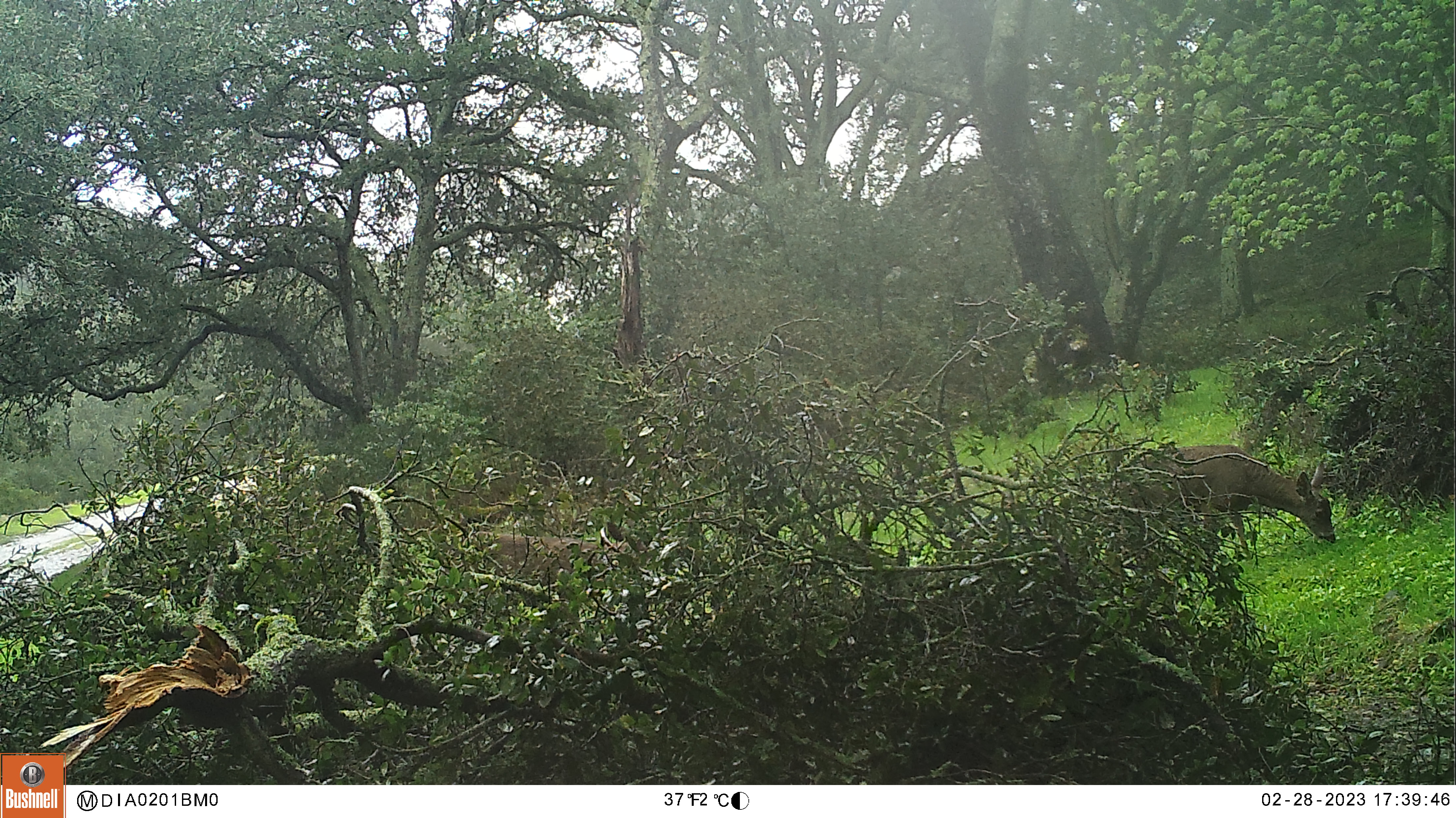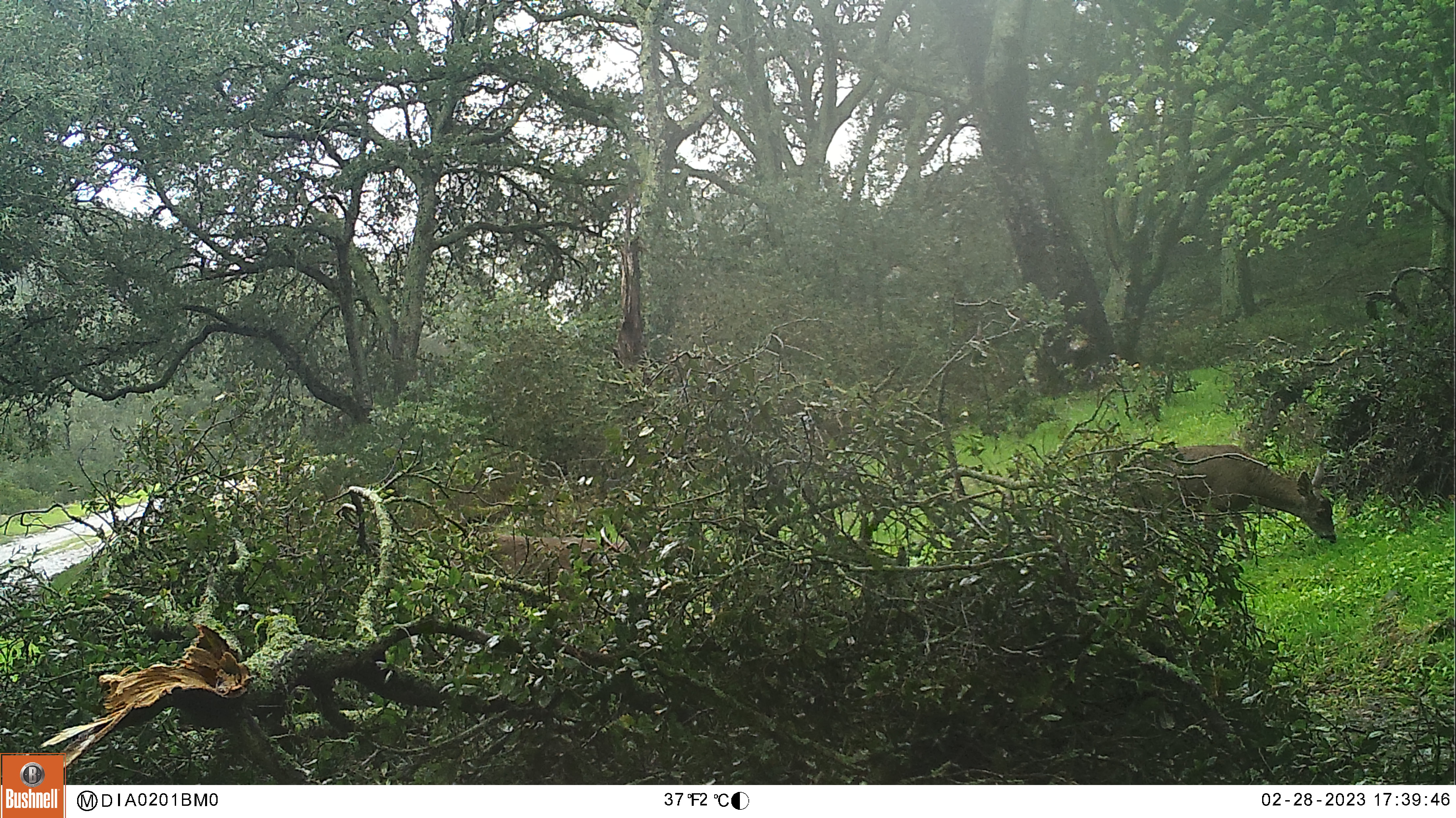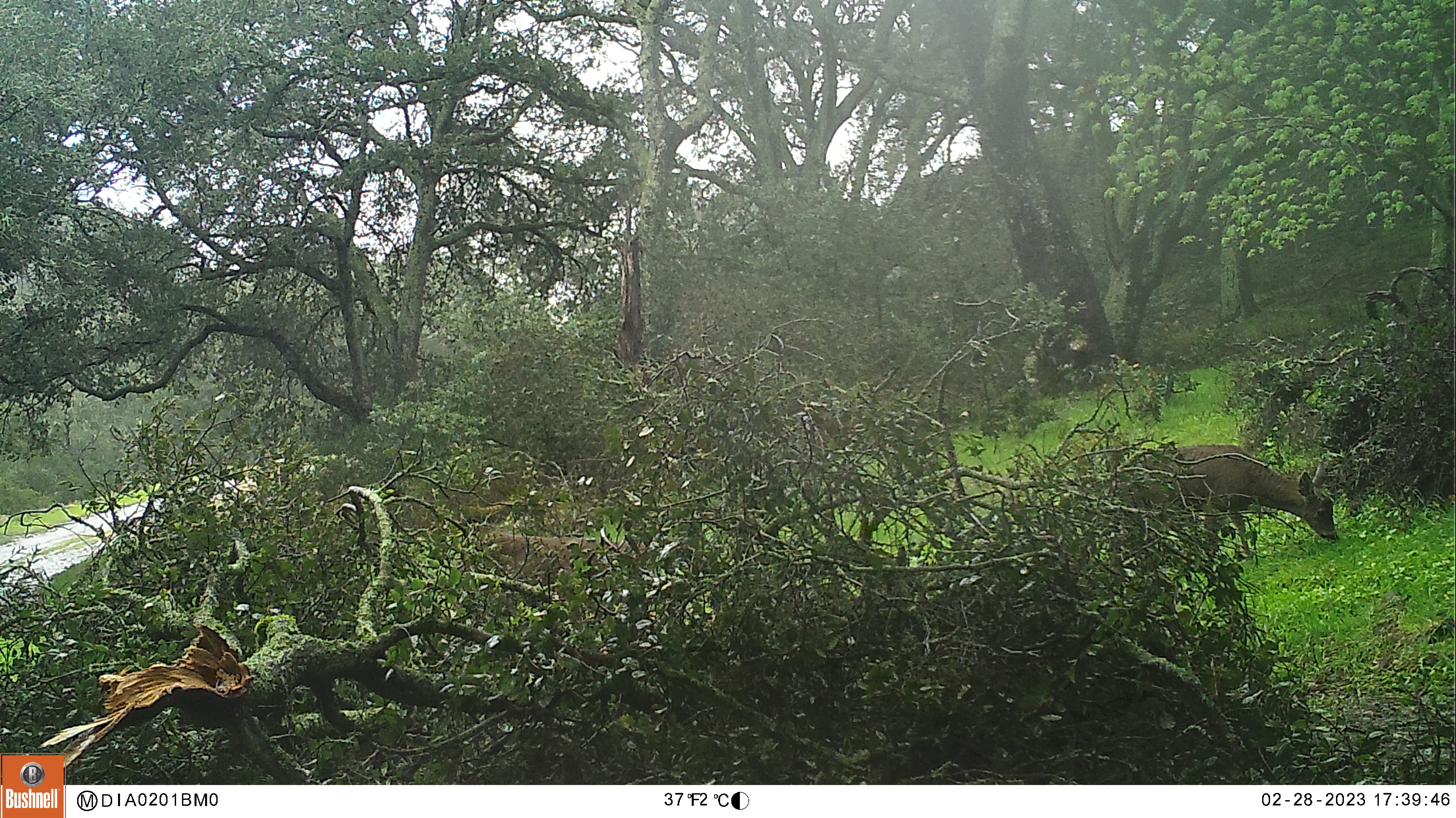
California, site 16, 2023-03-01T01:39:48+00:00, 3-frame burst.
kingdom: Animalia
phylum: Chordata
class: Mammalia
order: Artiodactyla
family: Cervidae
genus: Odocoileus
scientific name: Odocoileus hemionus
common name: mule deer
Mule deer (Odocoileus hemionus).